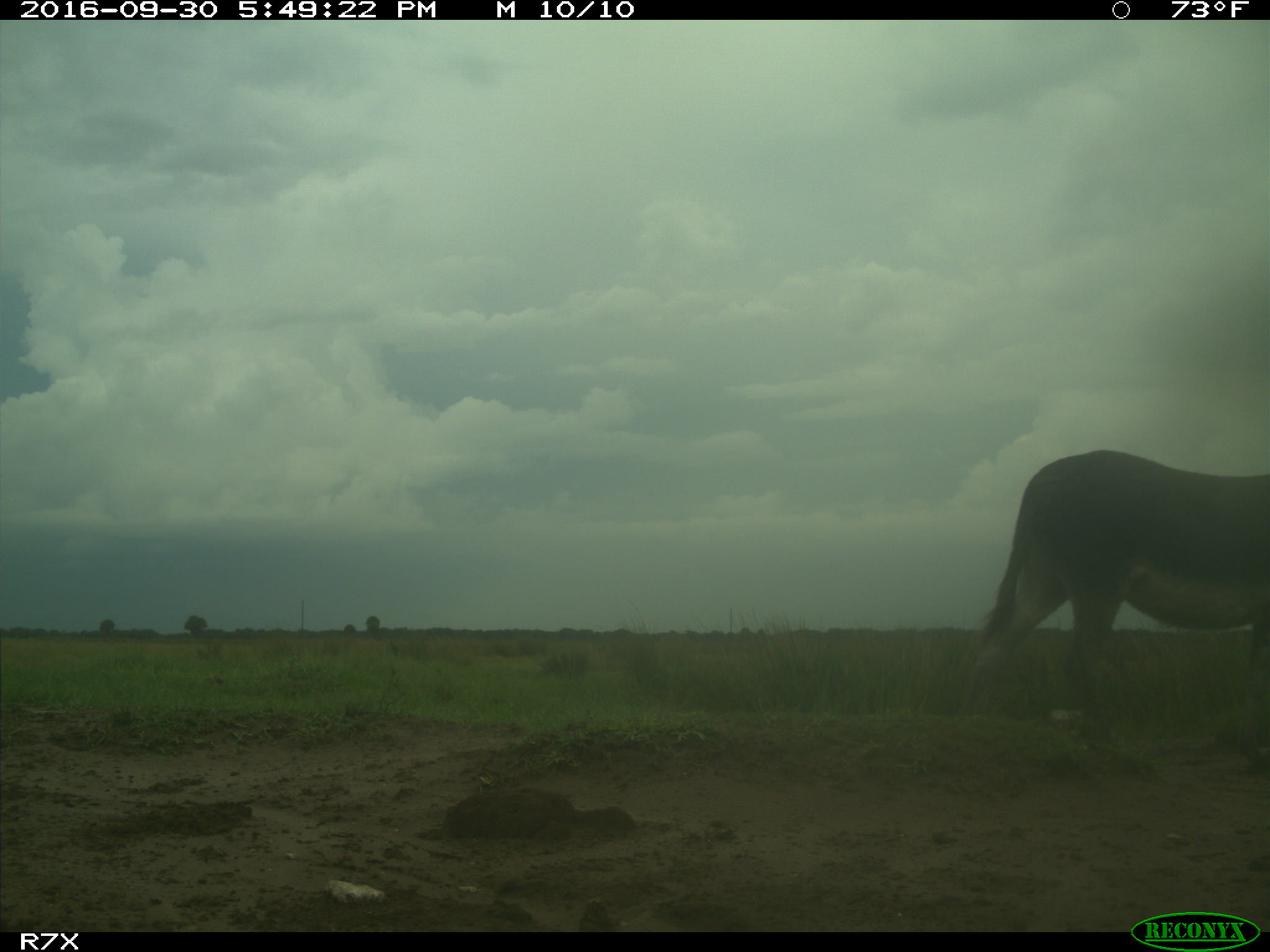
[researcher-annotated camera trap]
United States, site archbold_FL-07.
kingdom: Animalia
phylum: Chordata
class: Mammalia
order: Perissodactyla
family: Equidae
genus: Equus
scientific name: Equus africanus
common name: african wild ass